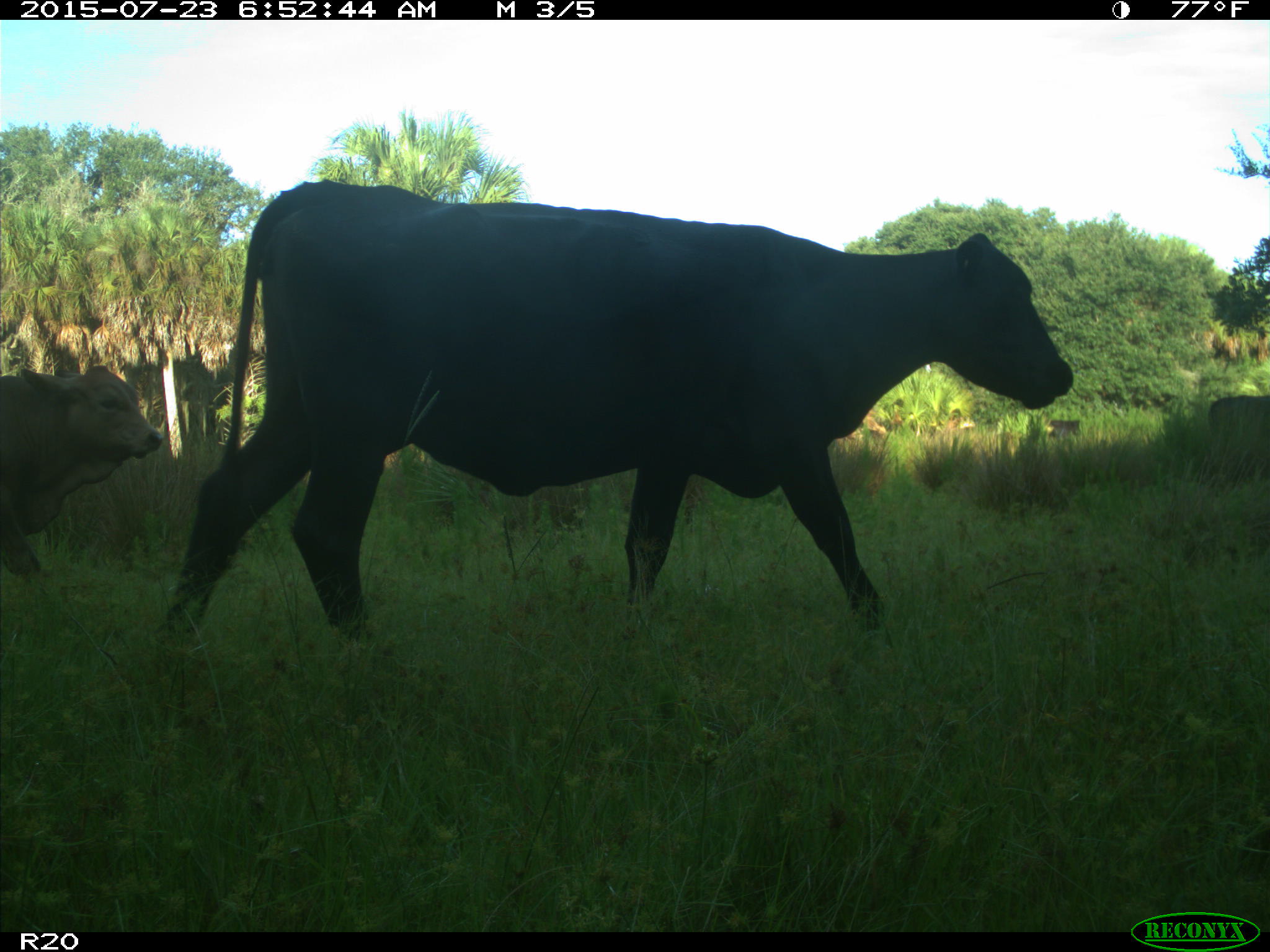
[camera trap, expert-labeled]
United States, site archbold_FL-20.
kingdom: Animalia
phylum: Chordata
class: Mammalia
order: Artiodactyla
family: Bovidae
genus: Bos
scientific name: Bos taurus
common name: domestic cow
Bos taurus (domestic cow).